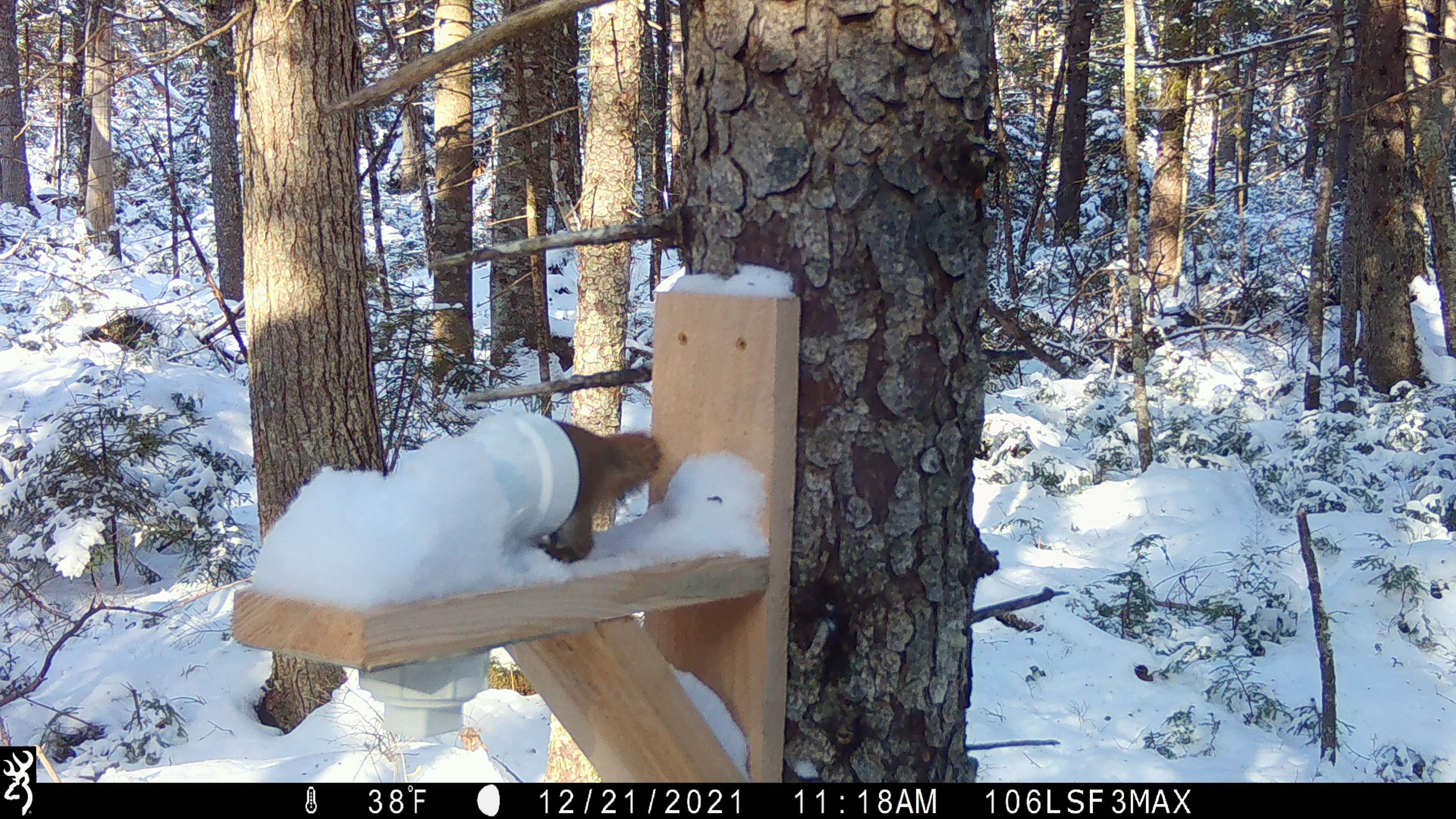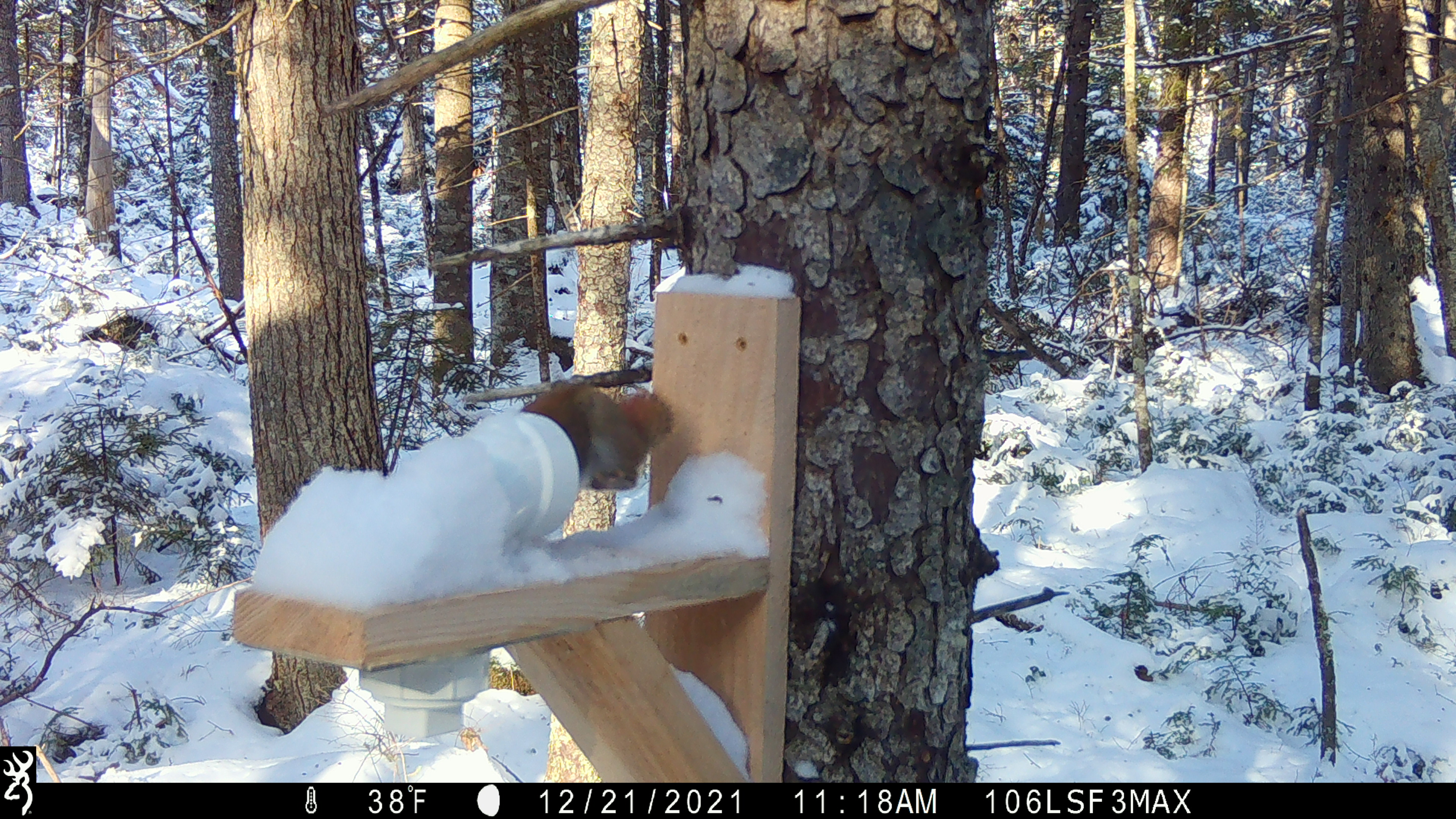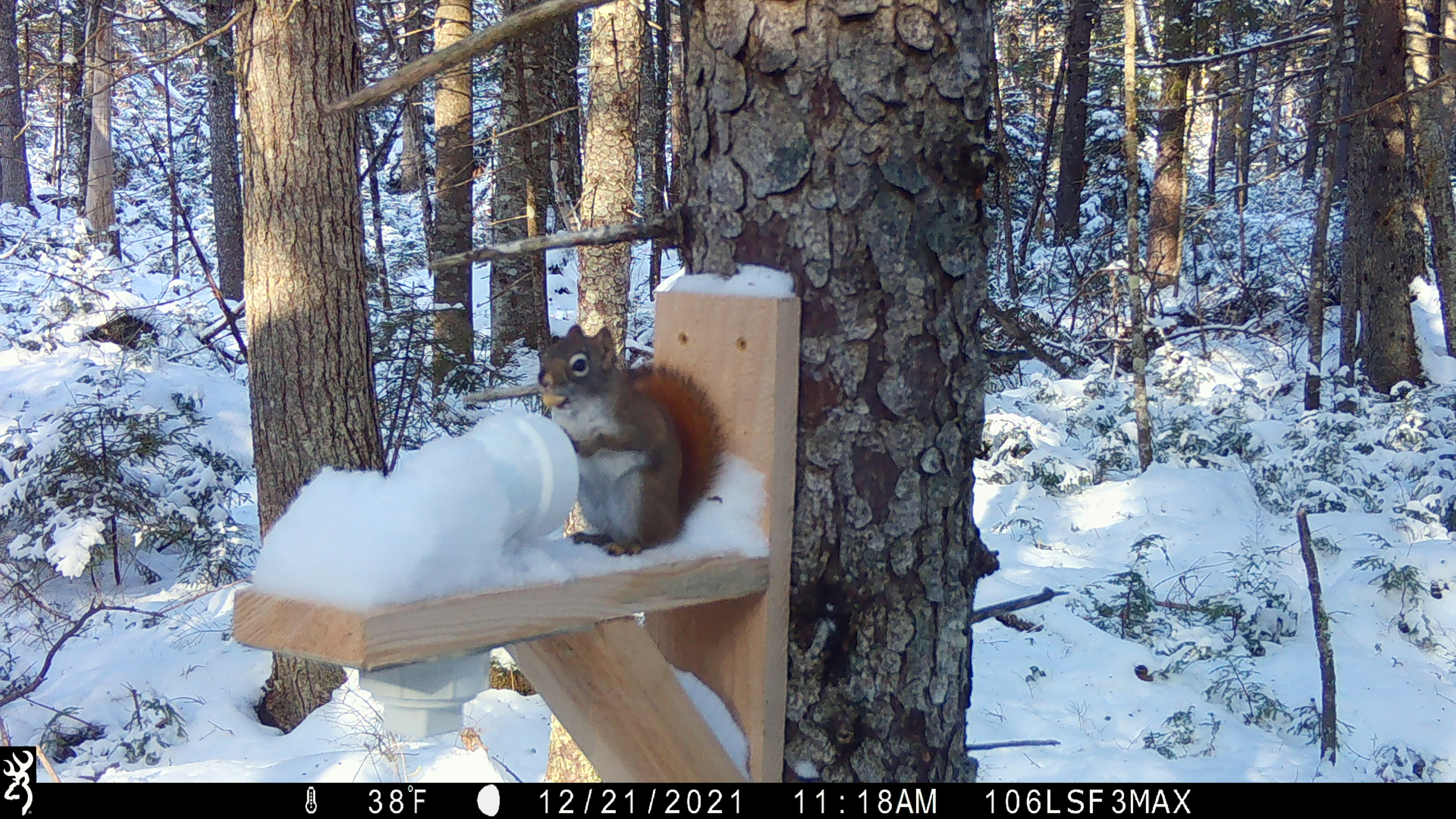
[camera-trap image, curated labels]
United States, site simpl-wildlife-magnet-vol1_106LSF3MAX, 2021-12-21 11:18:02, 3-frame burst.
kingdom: Animalia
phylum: Chordata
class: Mammalia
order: Rodentia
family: Sciuridae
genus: Tamiasciurus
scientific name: Tamiasciurus hudsonicus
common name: red squirrel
Red squirrel (Tamiasciurus hudsonicus).